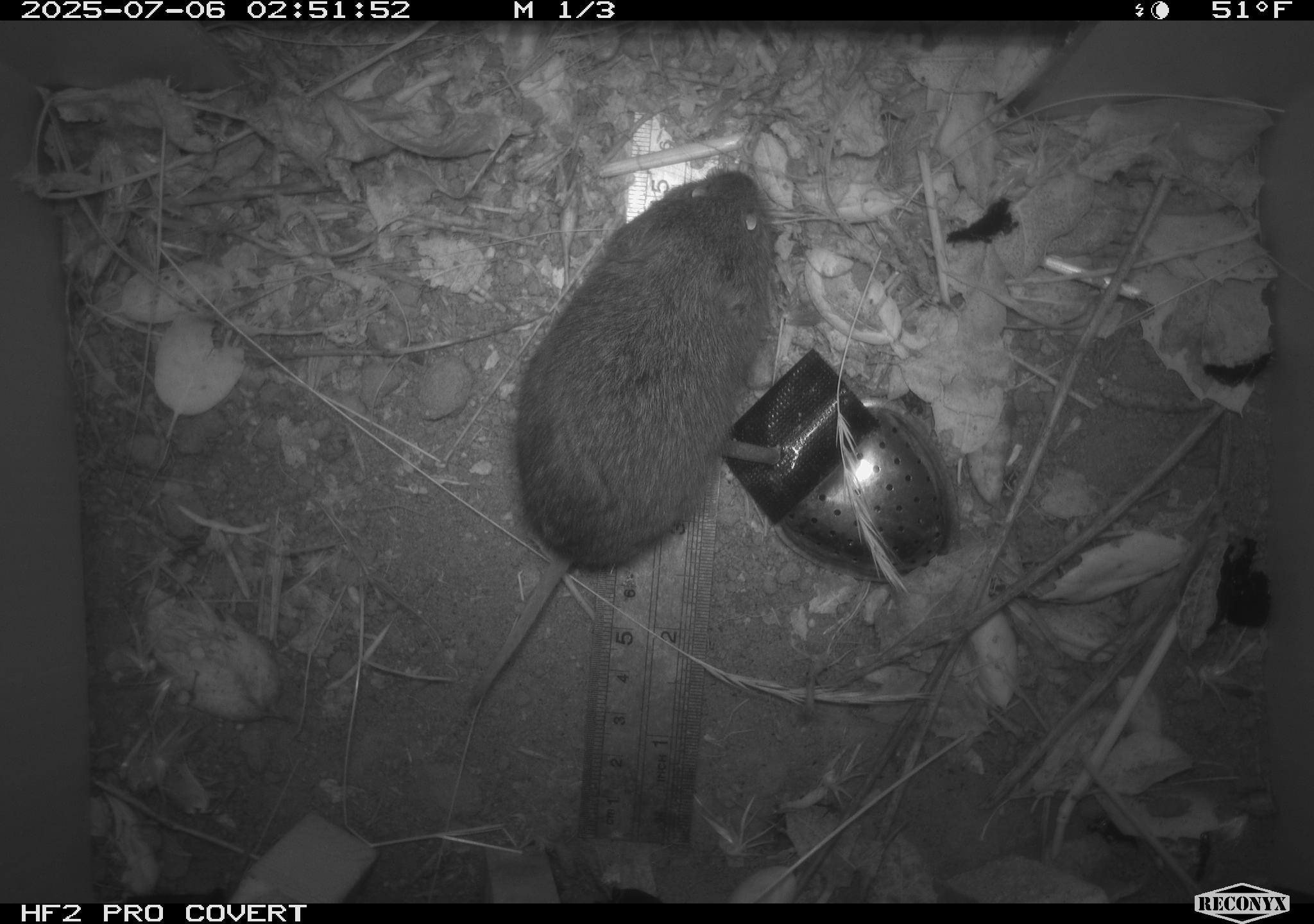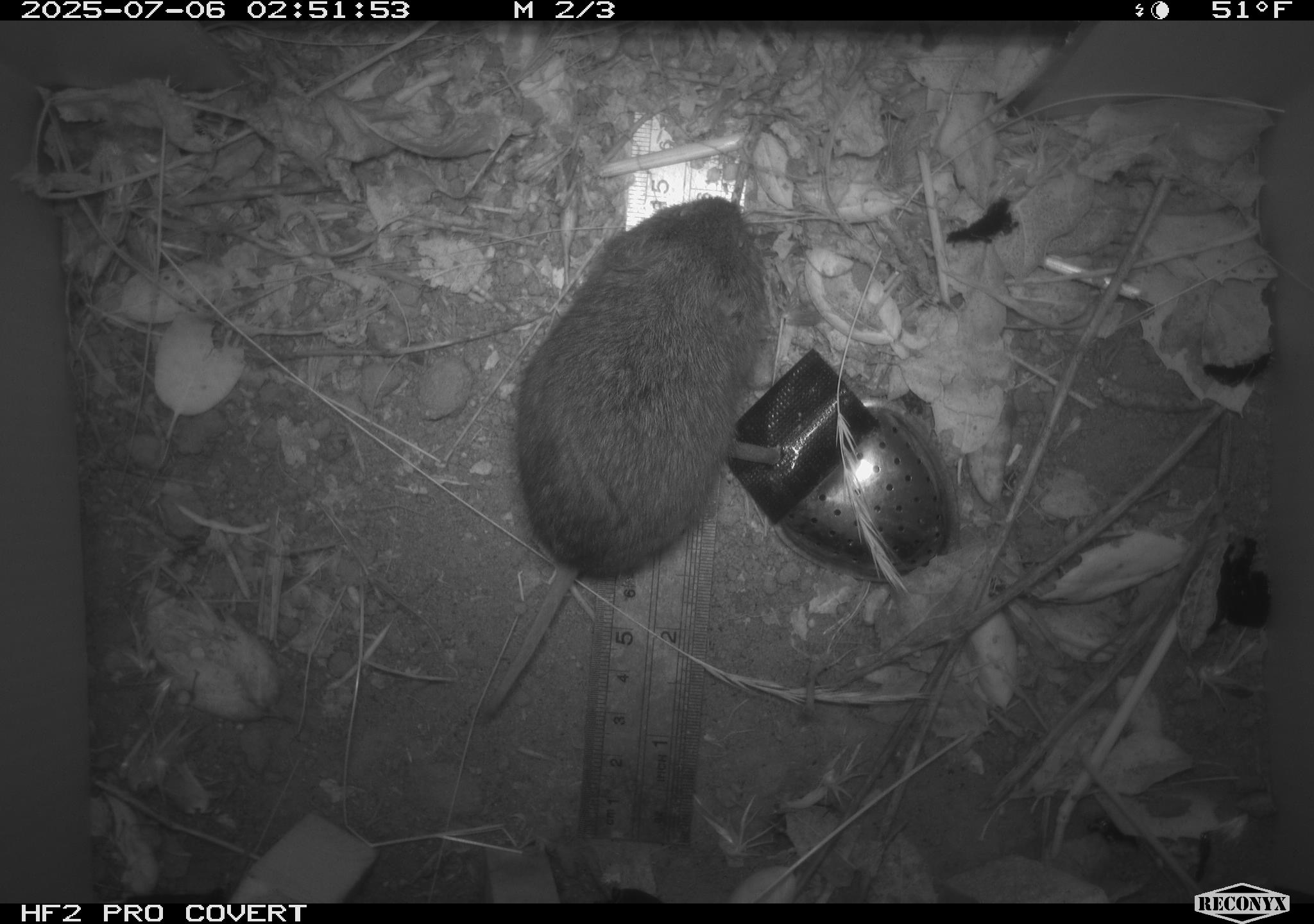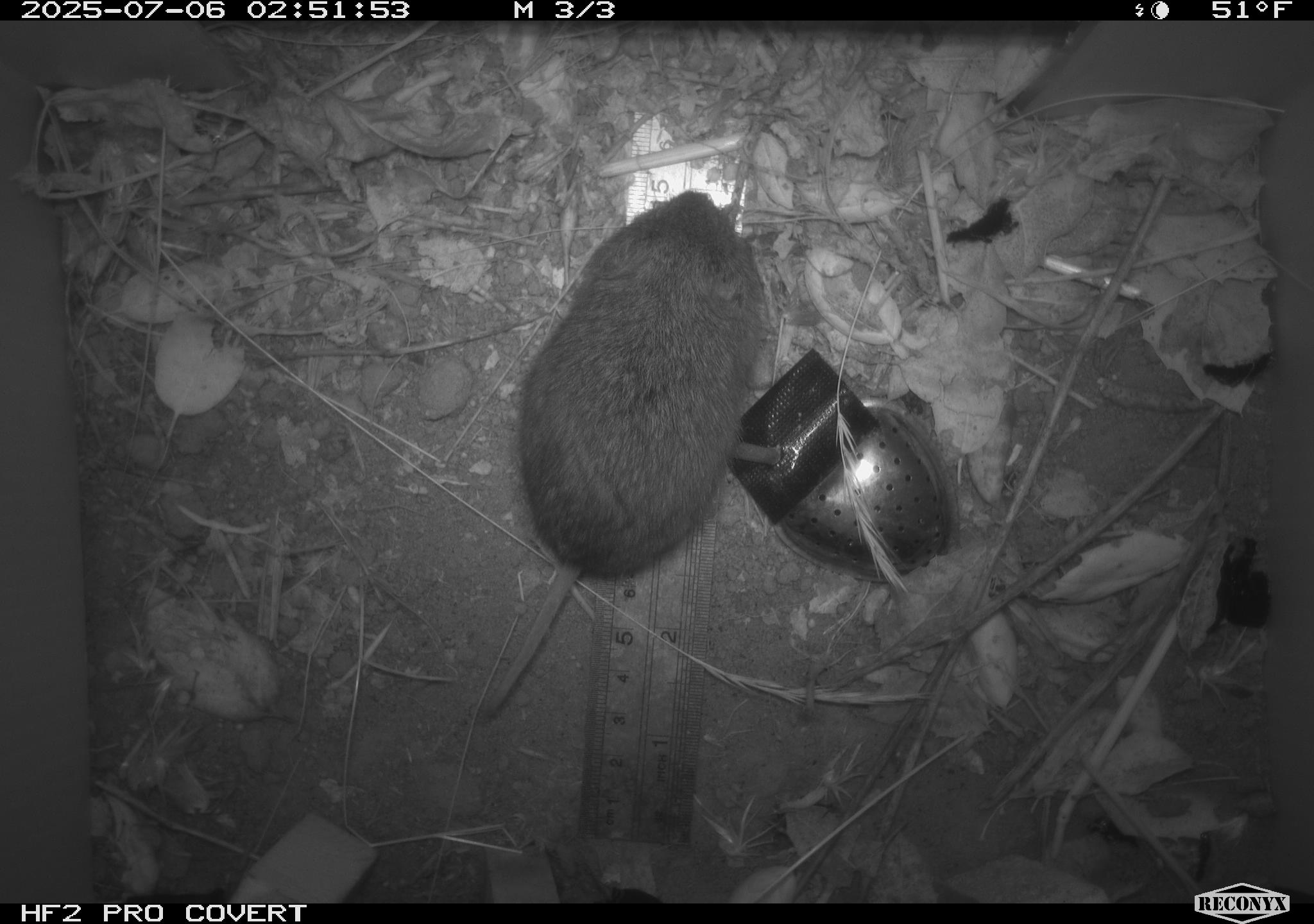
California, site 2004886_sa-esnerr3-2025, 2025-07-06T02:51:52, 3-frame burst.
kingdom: Animalia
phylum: Chordata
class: Mammalia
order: Rodentia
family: Cricetidae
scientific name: Arvicolinae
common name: voles, lemmings, and muskrats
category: arvicolinae subfamily